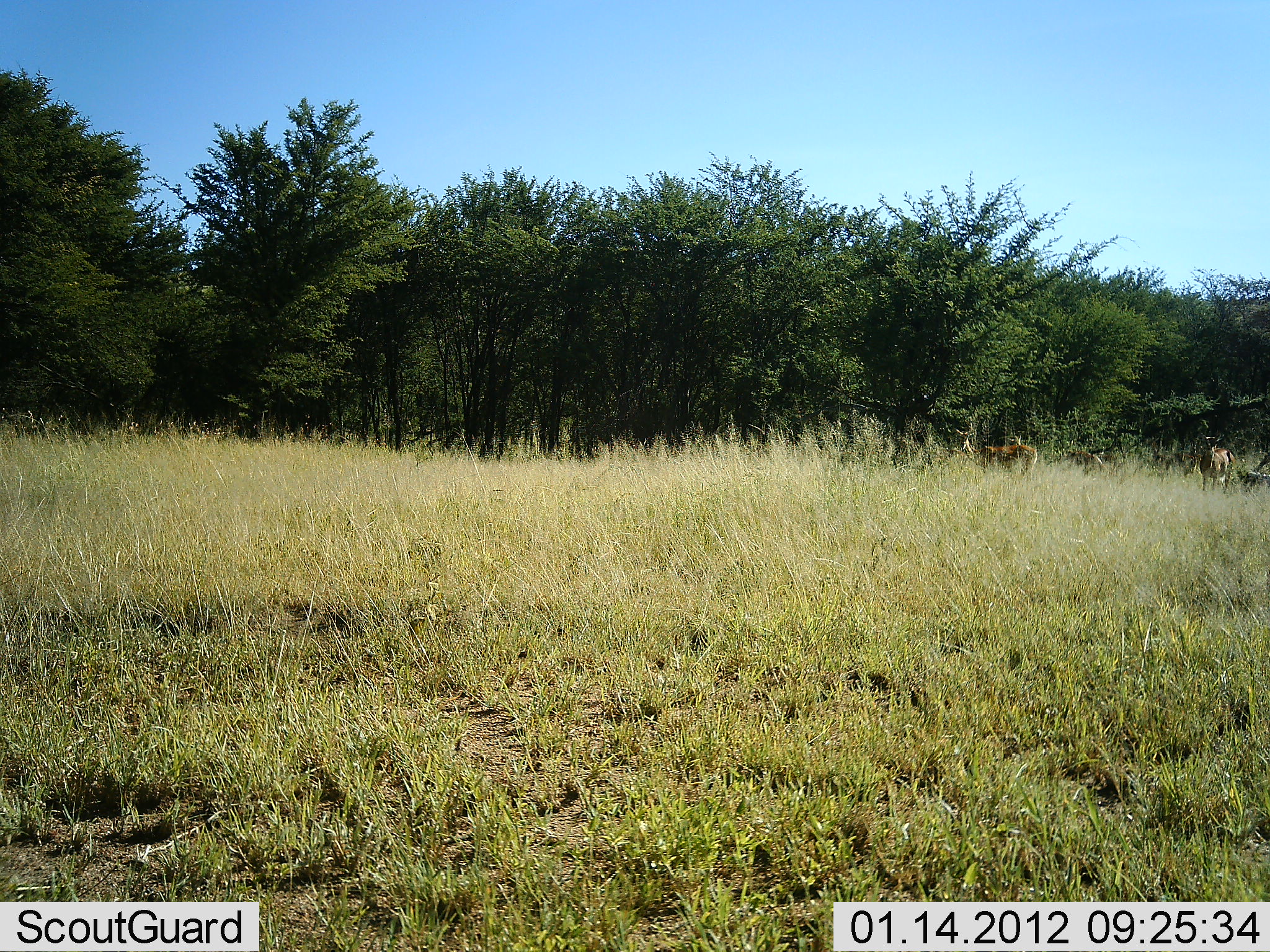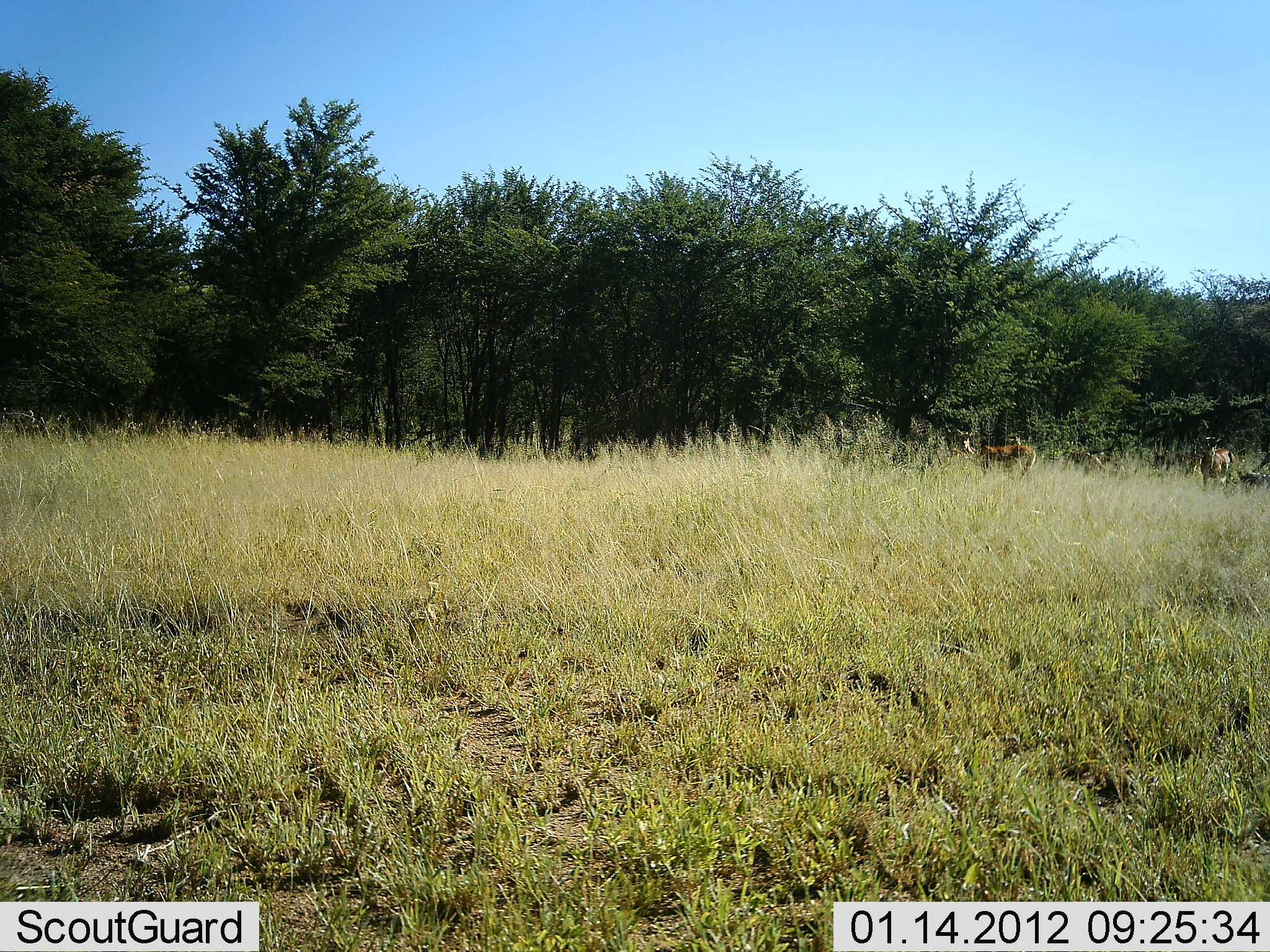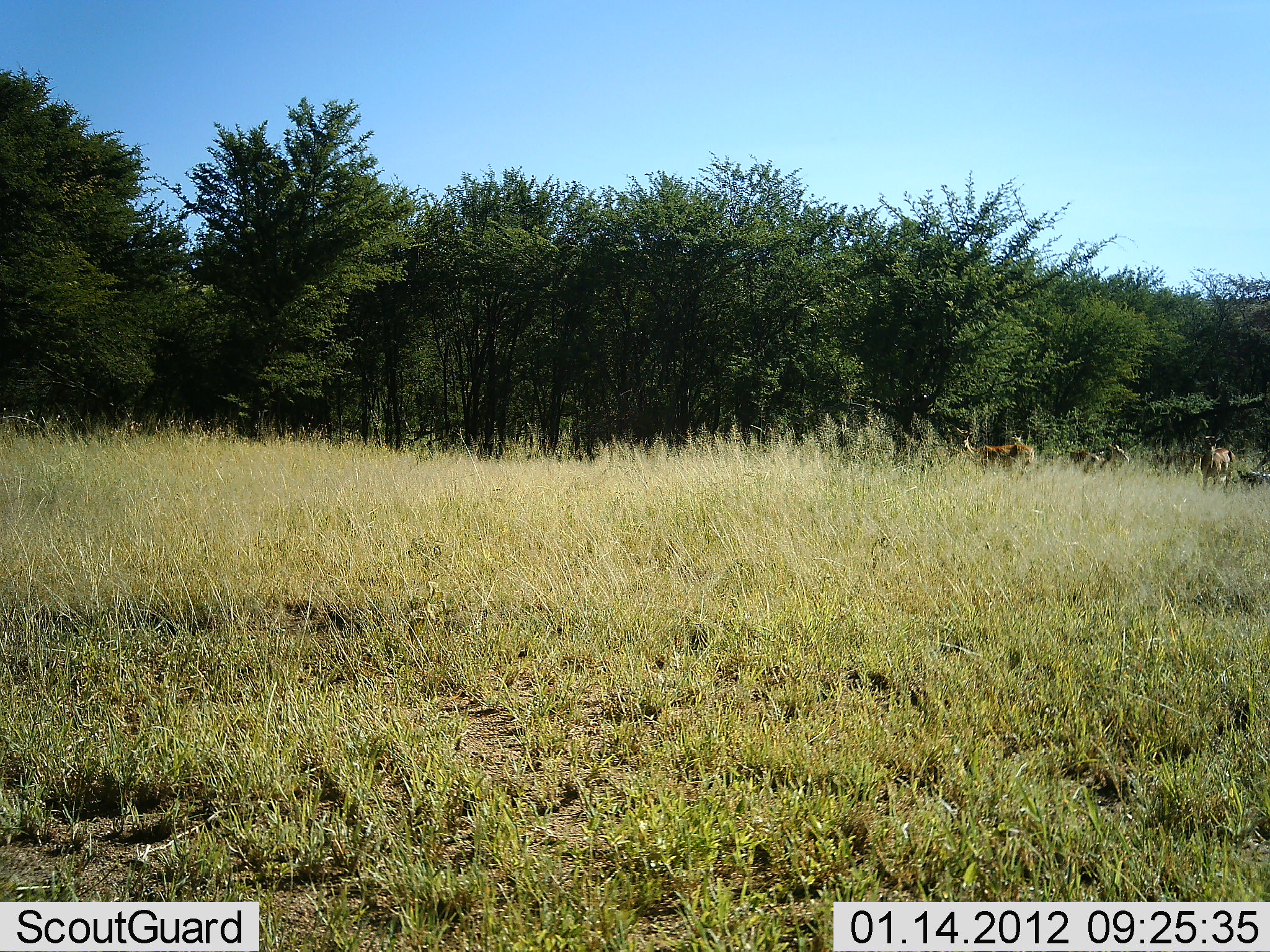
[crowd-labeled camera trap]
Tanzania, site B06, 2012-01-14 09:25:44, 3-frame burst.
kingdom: Animalia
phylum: Chordata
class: Mammalia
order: Artiodactyla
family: Bovidae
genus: Aepyceros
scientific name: Aepyceros melampus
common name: impala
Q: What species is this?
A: Impala (Aepyceros melampus).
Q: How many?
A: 3.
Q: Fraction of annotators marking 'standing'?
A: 100%.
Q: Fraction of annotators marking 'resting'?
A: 0%.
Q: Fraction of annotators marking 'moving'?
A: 0%.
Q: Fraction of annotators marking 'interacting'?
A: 0%.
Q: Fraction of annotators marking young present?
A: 0%.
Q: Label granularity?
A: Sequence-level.